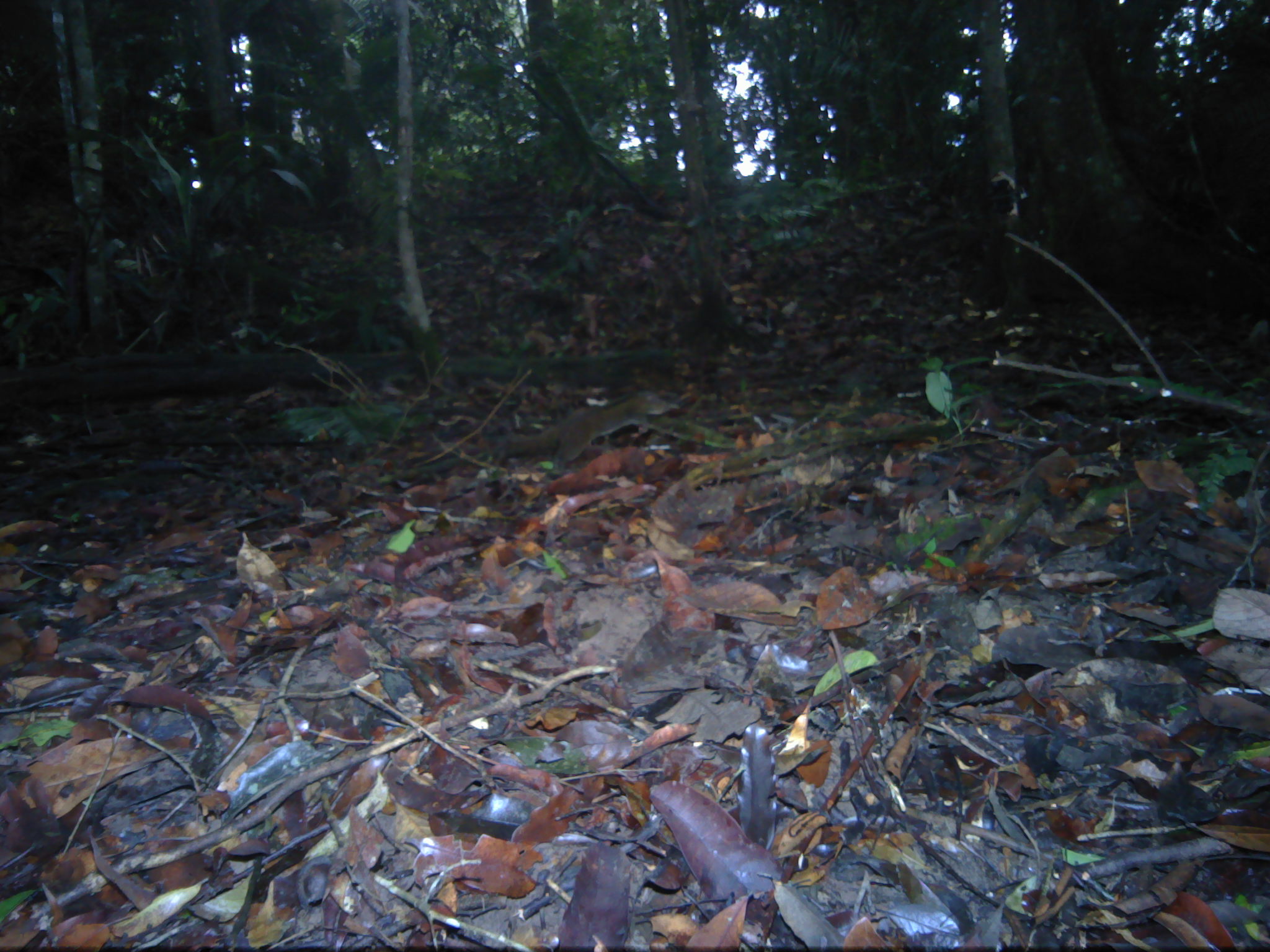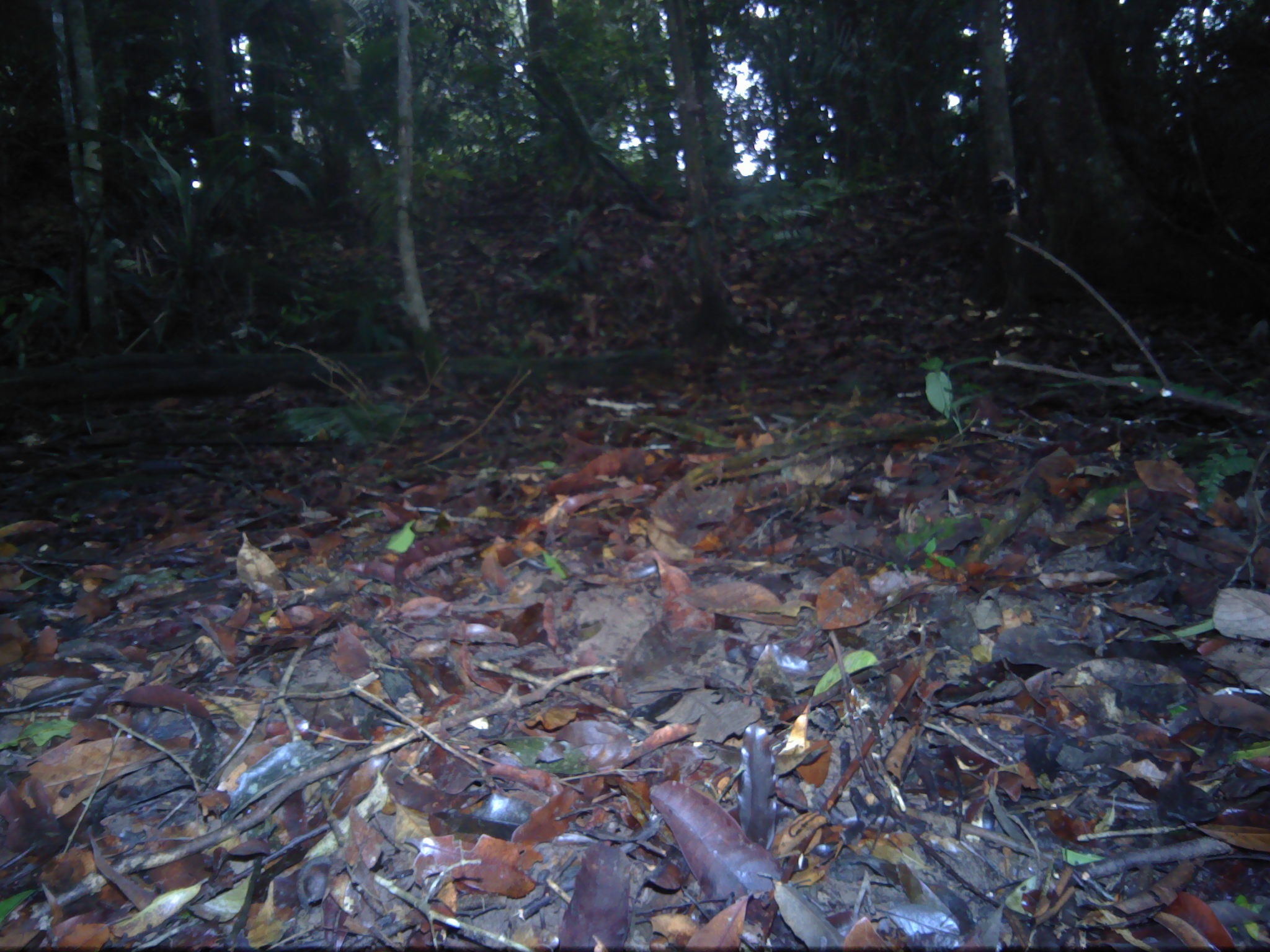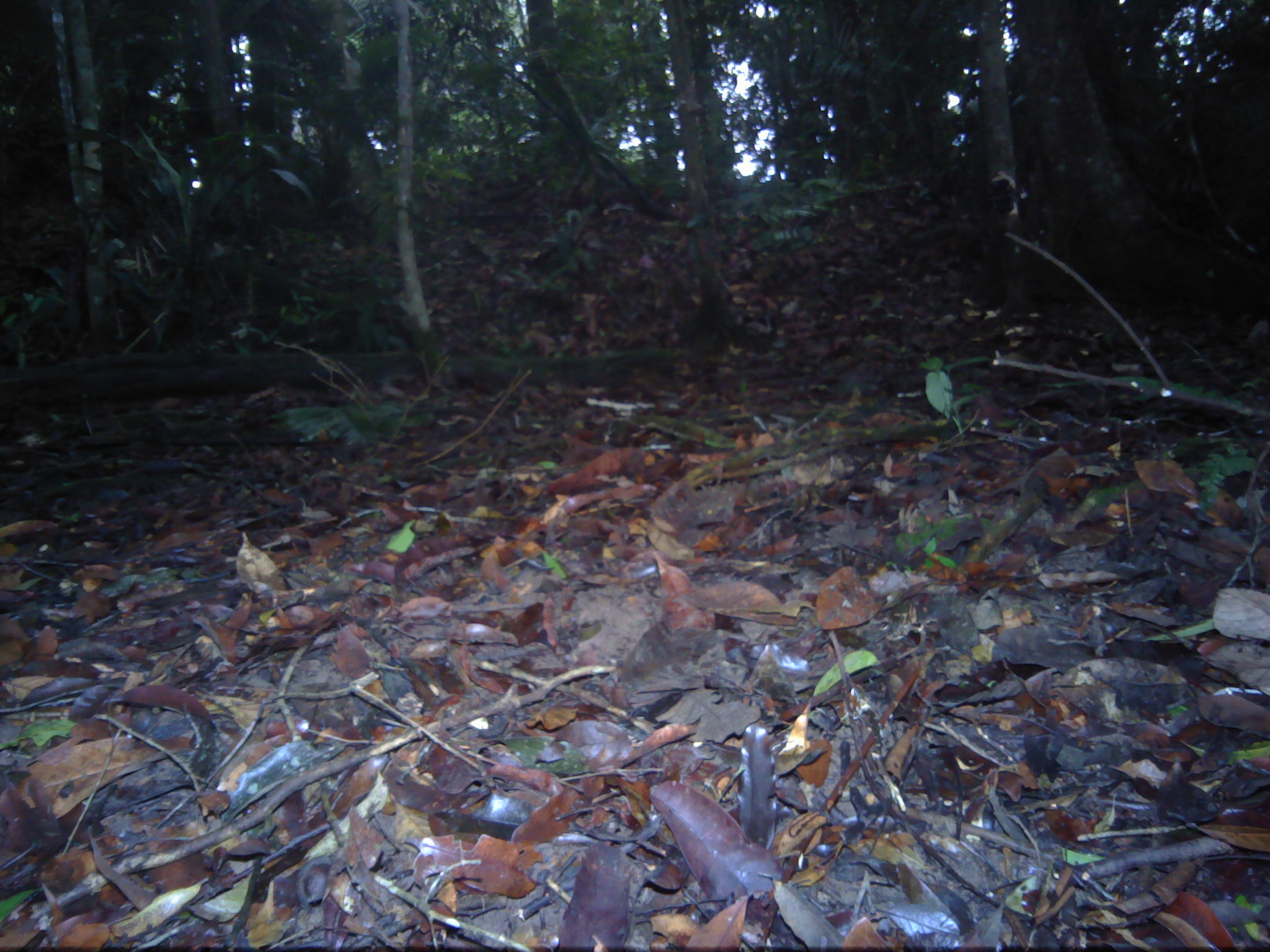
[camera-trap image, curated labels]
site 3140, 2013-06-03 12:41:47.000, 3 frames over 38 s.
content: unidentified animal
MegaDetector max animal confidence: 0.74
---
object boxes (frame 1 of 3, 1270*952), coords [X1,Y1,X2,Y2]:
unknown: [493,387,683,475]